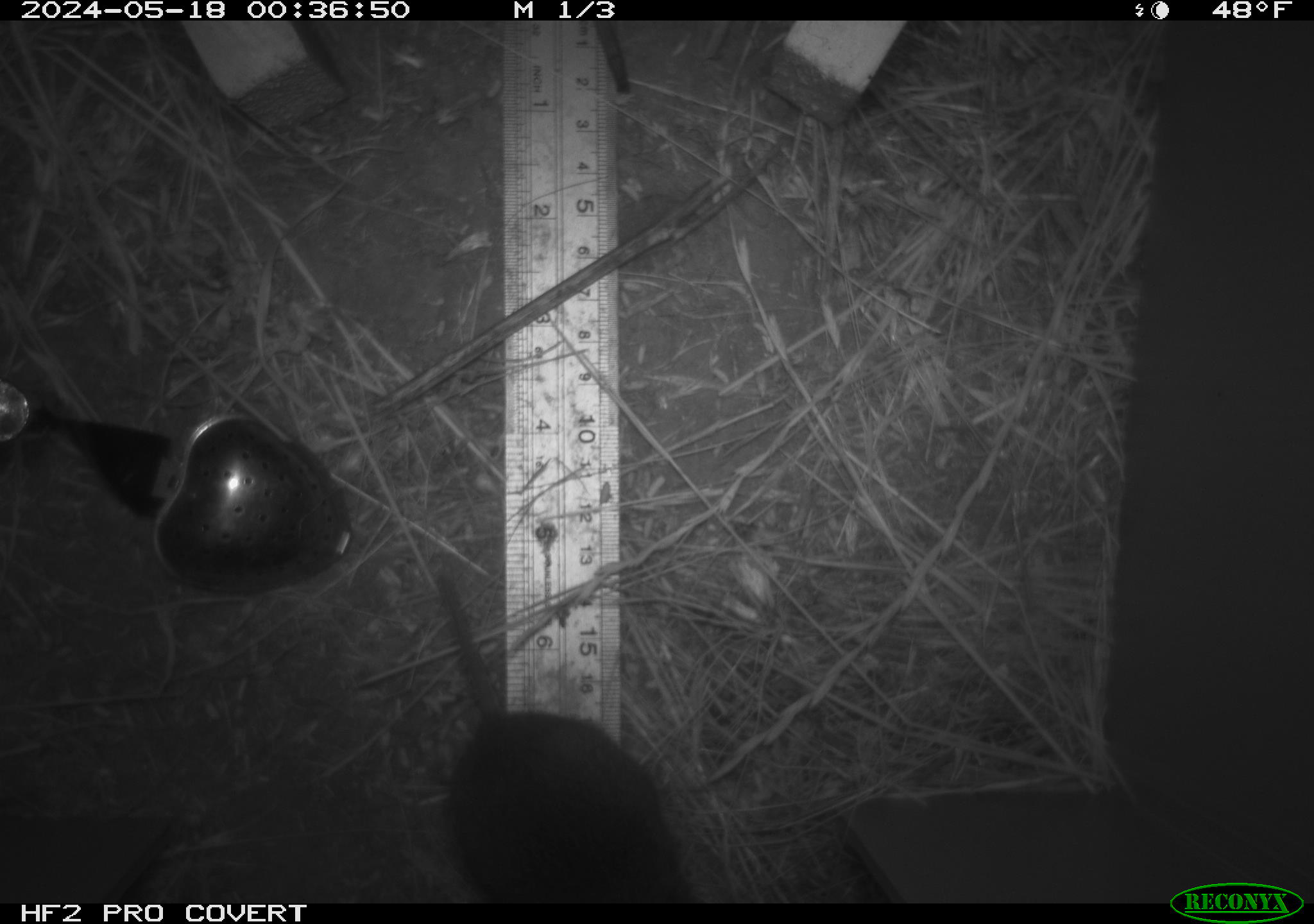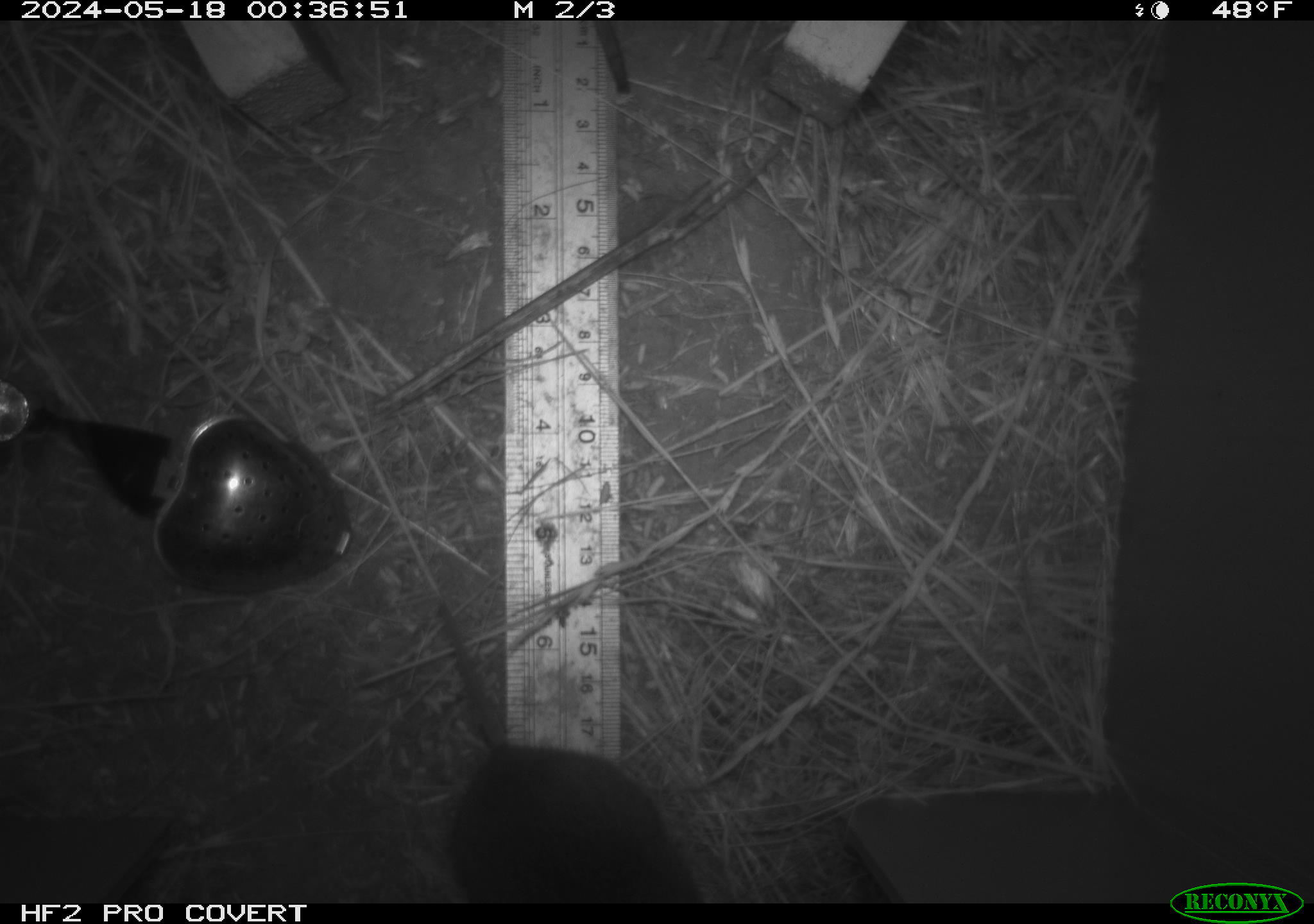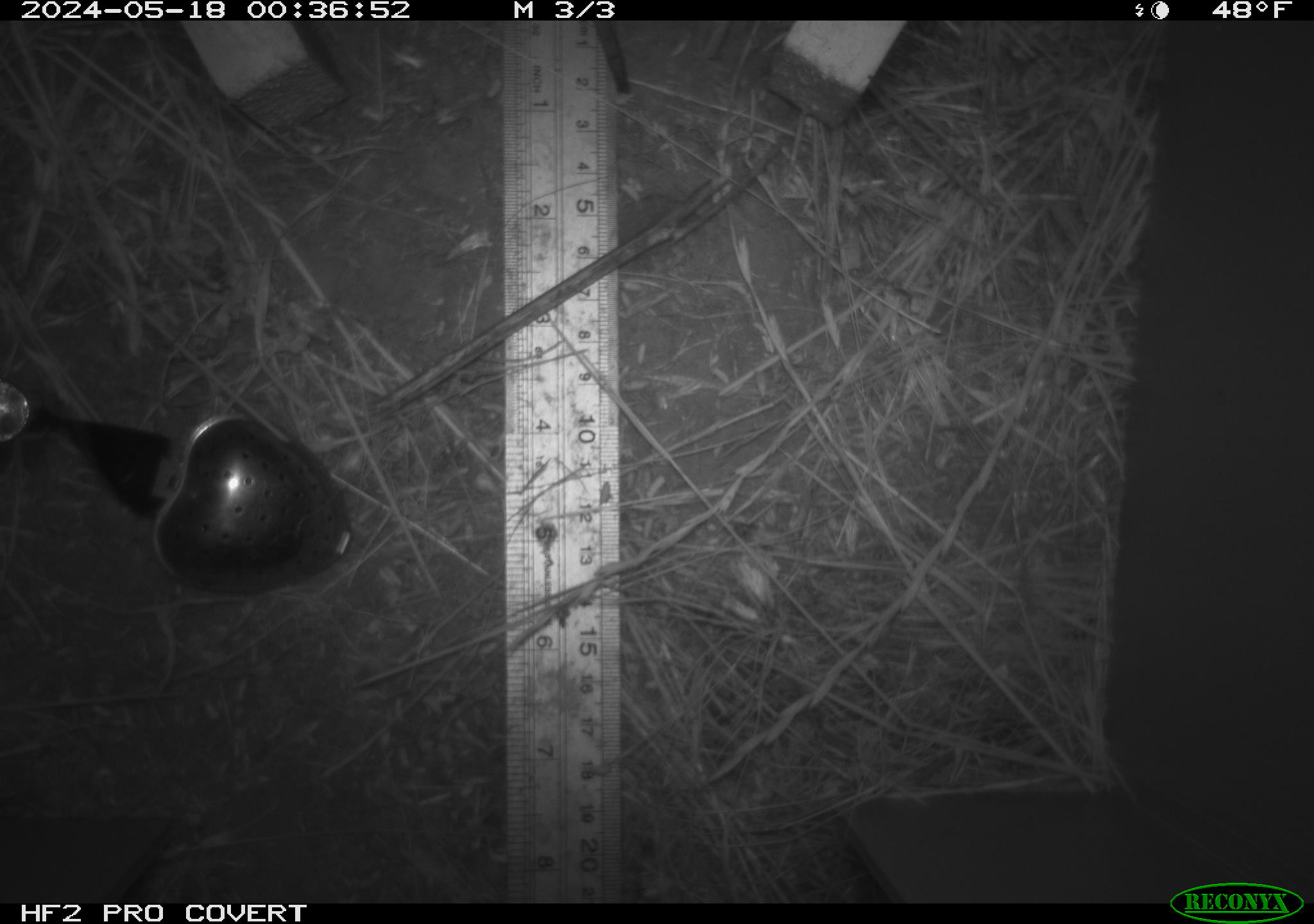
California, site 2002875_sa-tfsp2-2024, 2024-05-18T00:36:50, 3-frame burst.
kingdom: Animalia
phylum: Chordata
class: Mammalia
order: Rodentia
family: Cricetidae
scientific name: Arvicolinae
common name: voles, lemmings, and muskrats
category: arvicolinae subfamily